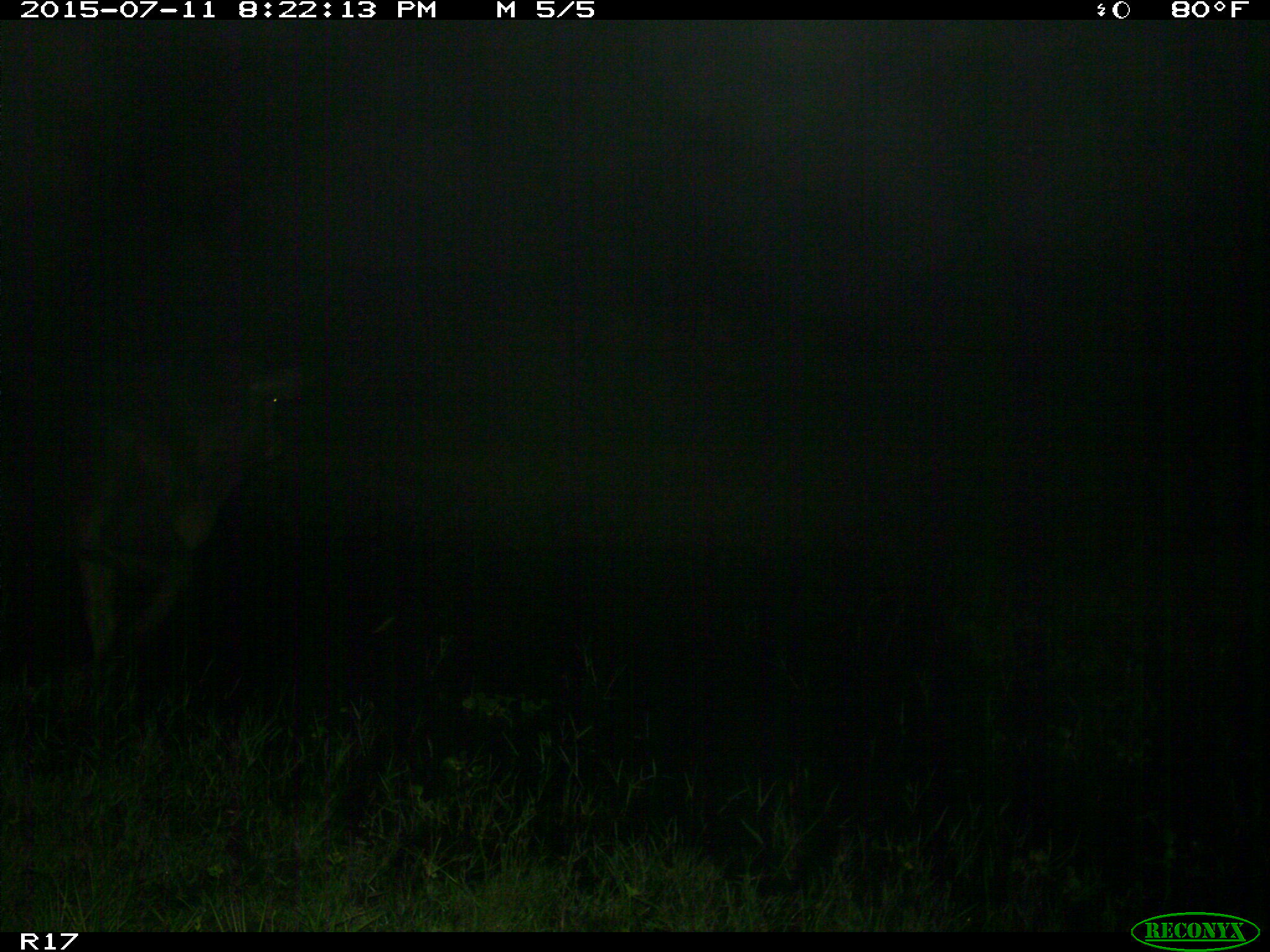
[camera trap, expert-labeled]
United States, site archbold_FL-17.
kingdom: Animalia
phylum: Chordata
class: Mammalia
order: Artiodactyla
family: Bovidae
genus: Bos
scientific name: Bos taurus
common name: domestic cow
Bos taurus (domestic cow).